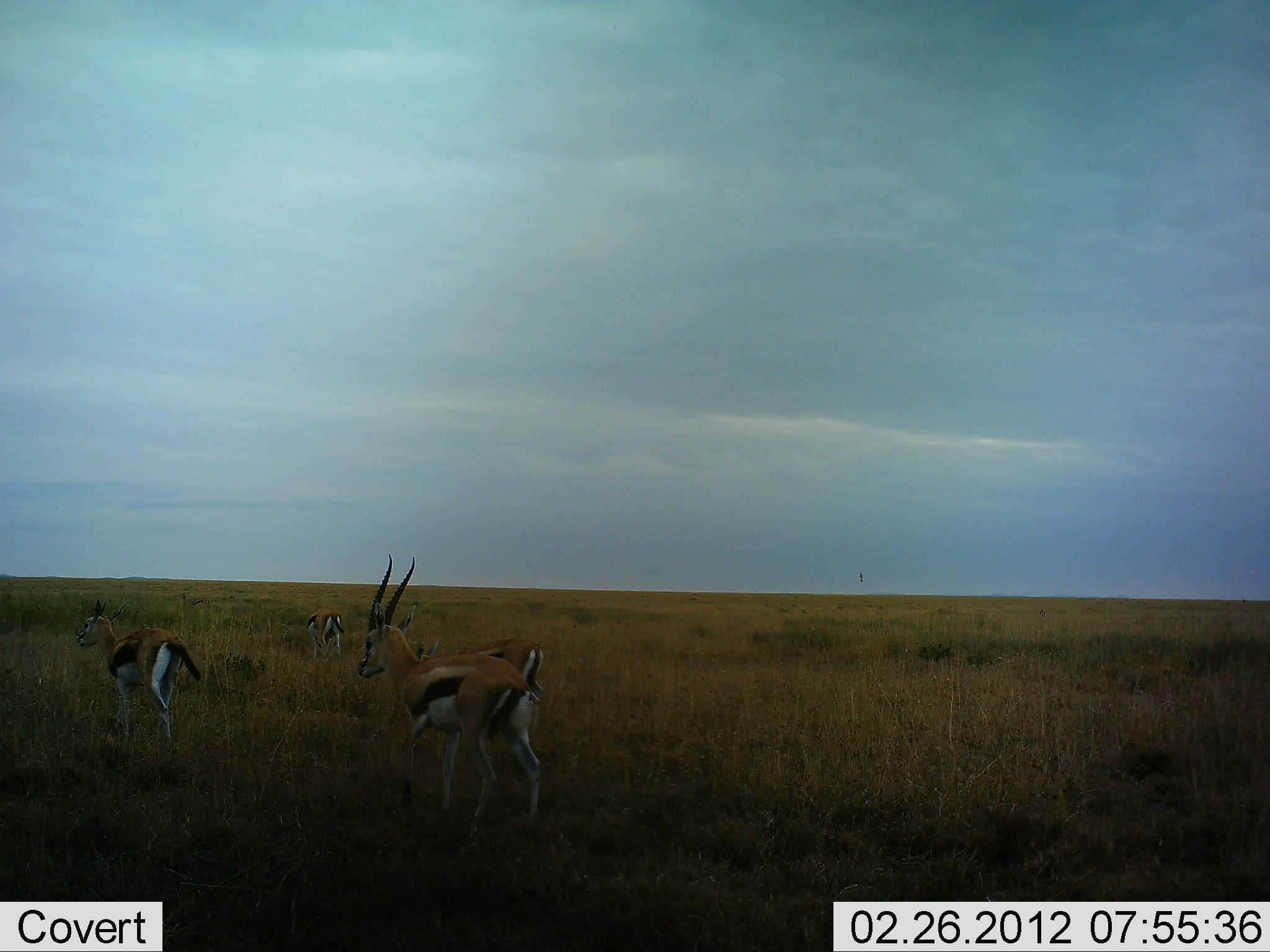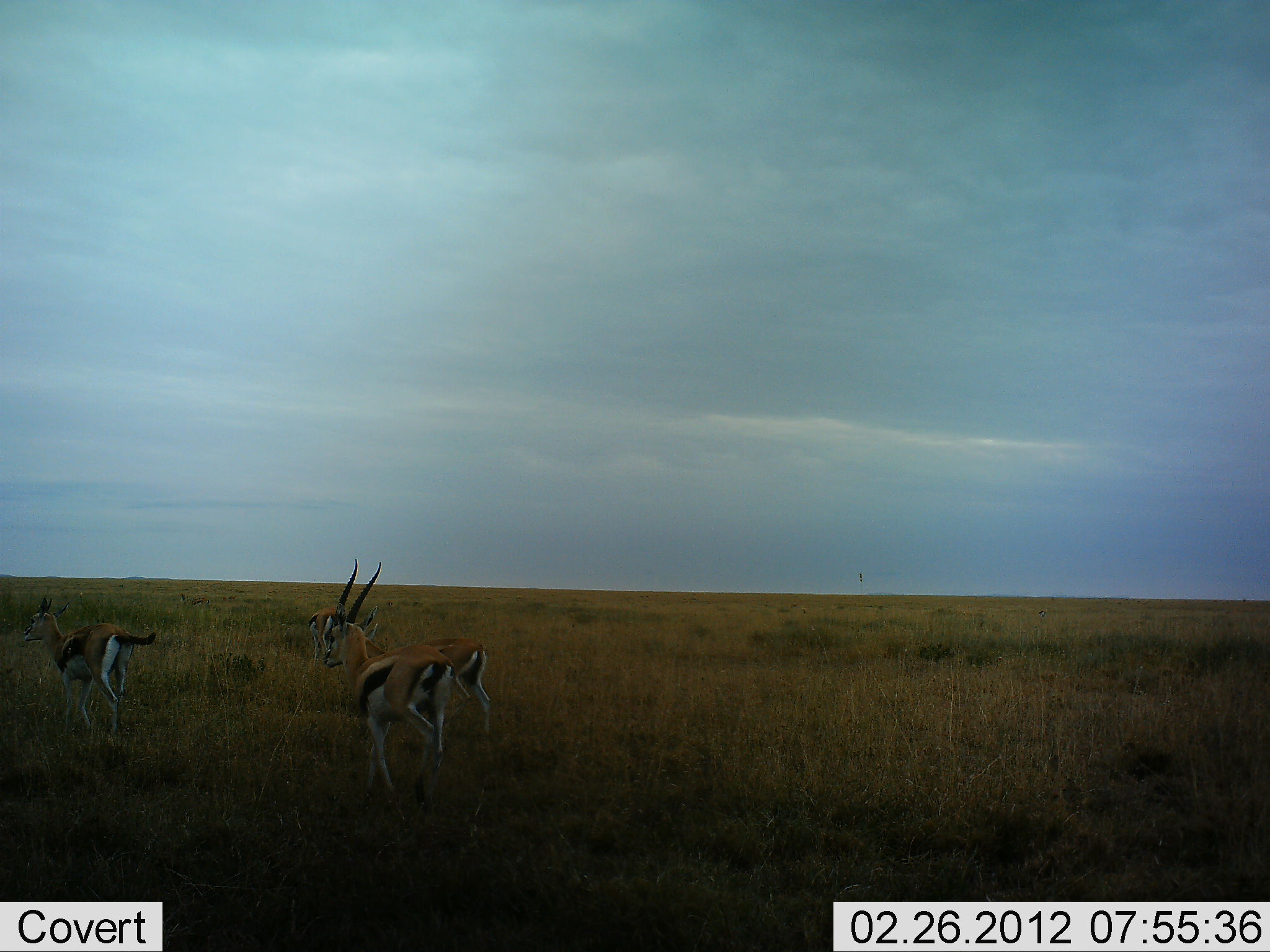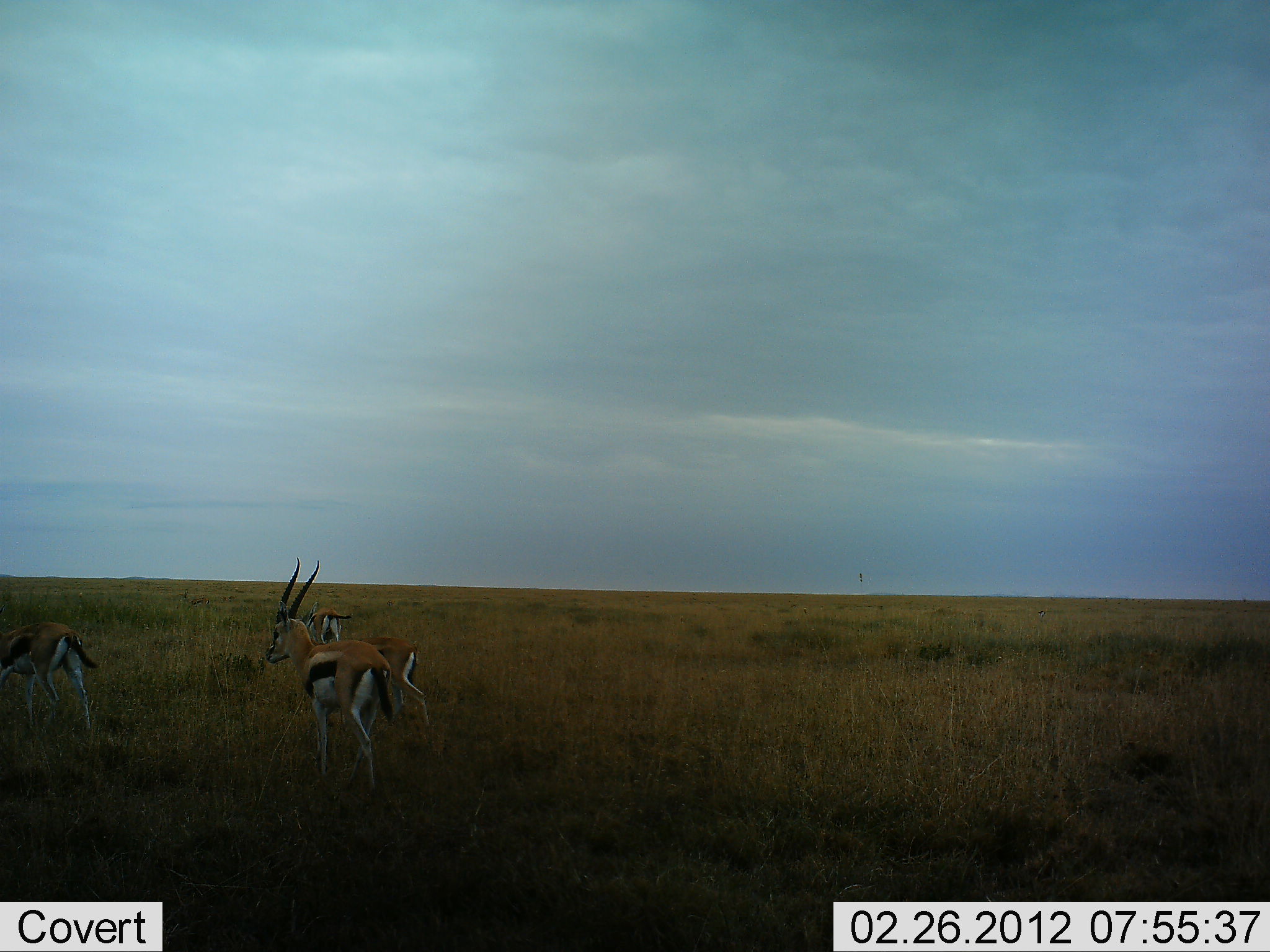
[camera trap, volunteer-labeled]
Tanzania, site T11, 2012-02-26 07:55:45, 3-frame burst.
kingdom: Animalia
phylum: Chordata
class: Mammalia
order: Artiodactyla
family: Bovidae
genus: Eudorcas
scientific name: Eudorcas thomsonii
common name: thomson's gazelle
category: gazellethomsons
Gazellethomsons (thomson's gazelle) (Eudorcas thomsonii), count 4. Behavior (volunteer vote fractions): standing 18%, resting 5%, moving 95%, interacting 0%. Young present (vote fraction): 0%. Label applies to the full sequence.